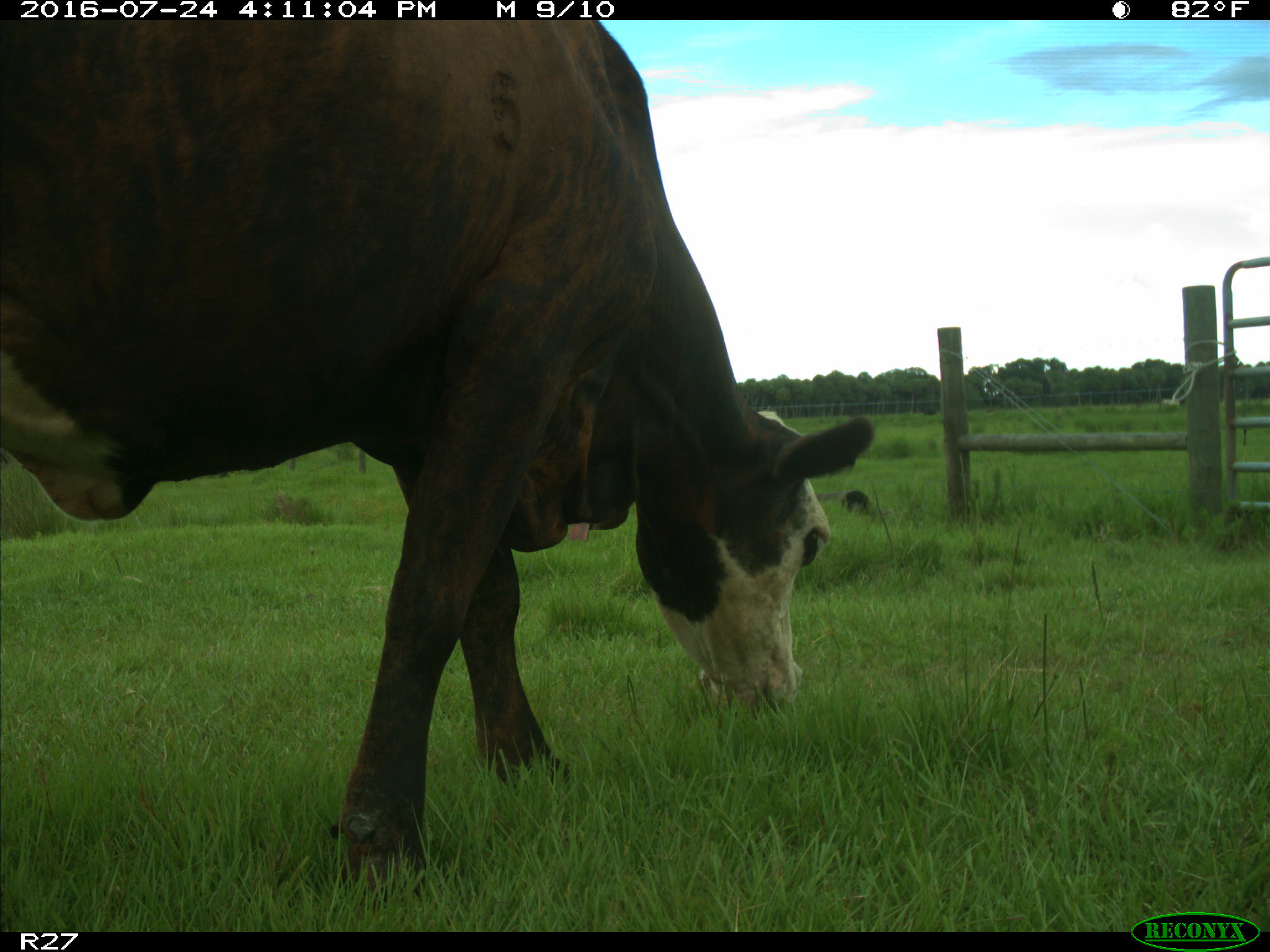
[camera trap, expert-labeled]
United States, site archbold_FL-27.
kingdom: Animalia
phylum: Chordata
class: Mammalia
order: Artiodactyla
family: Bovidae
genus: Bos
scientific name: Bos taurus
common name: domestic cow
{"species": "Bos taurus (domestic cow)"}